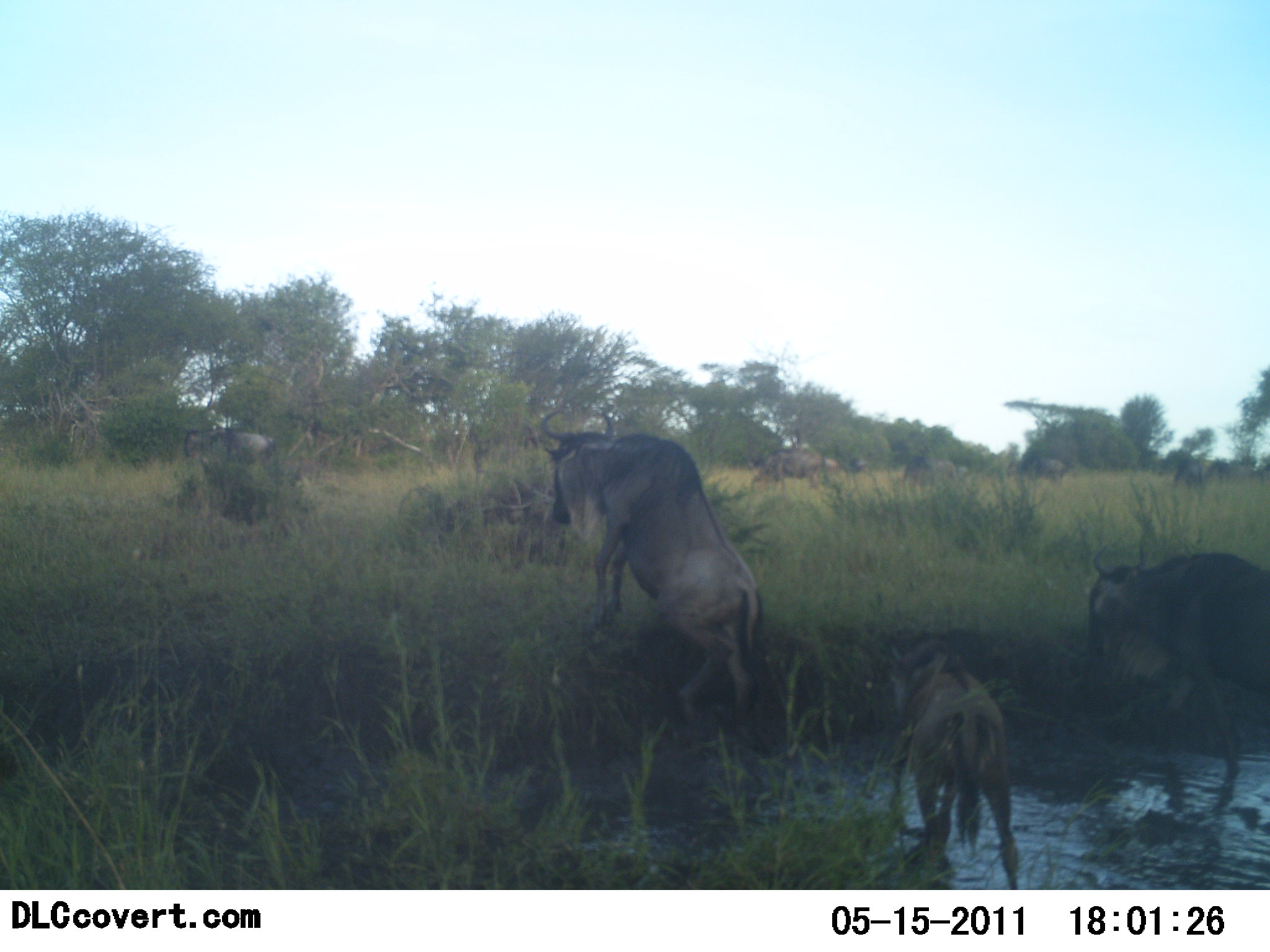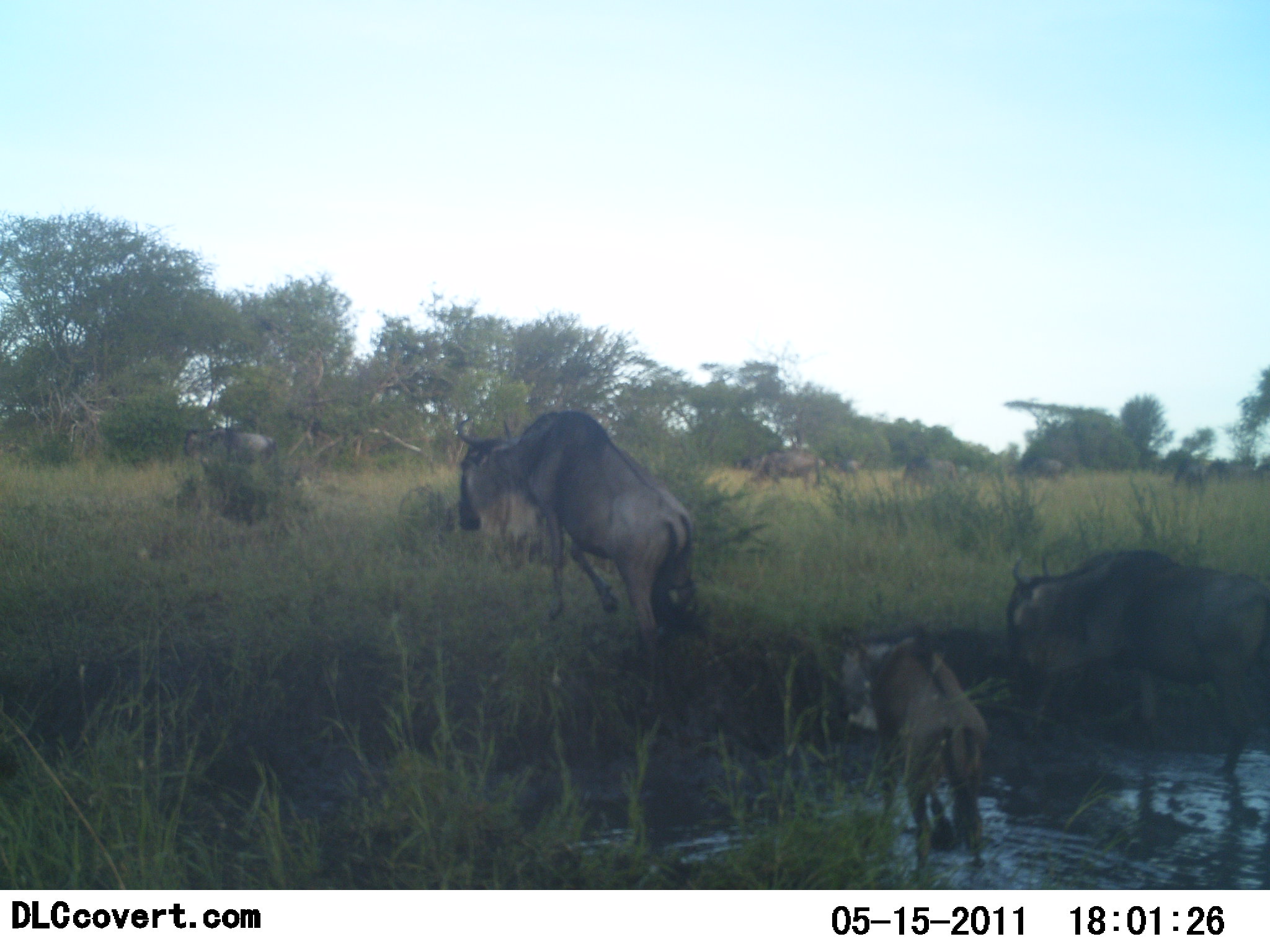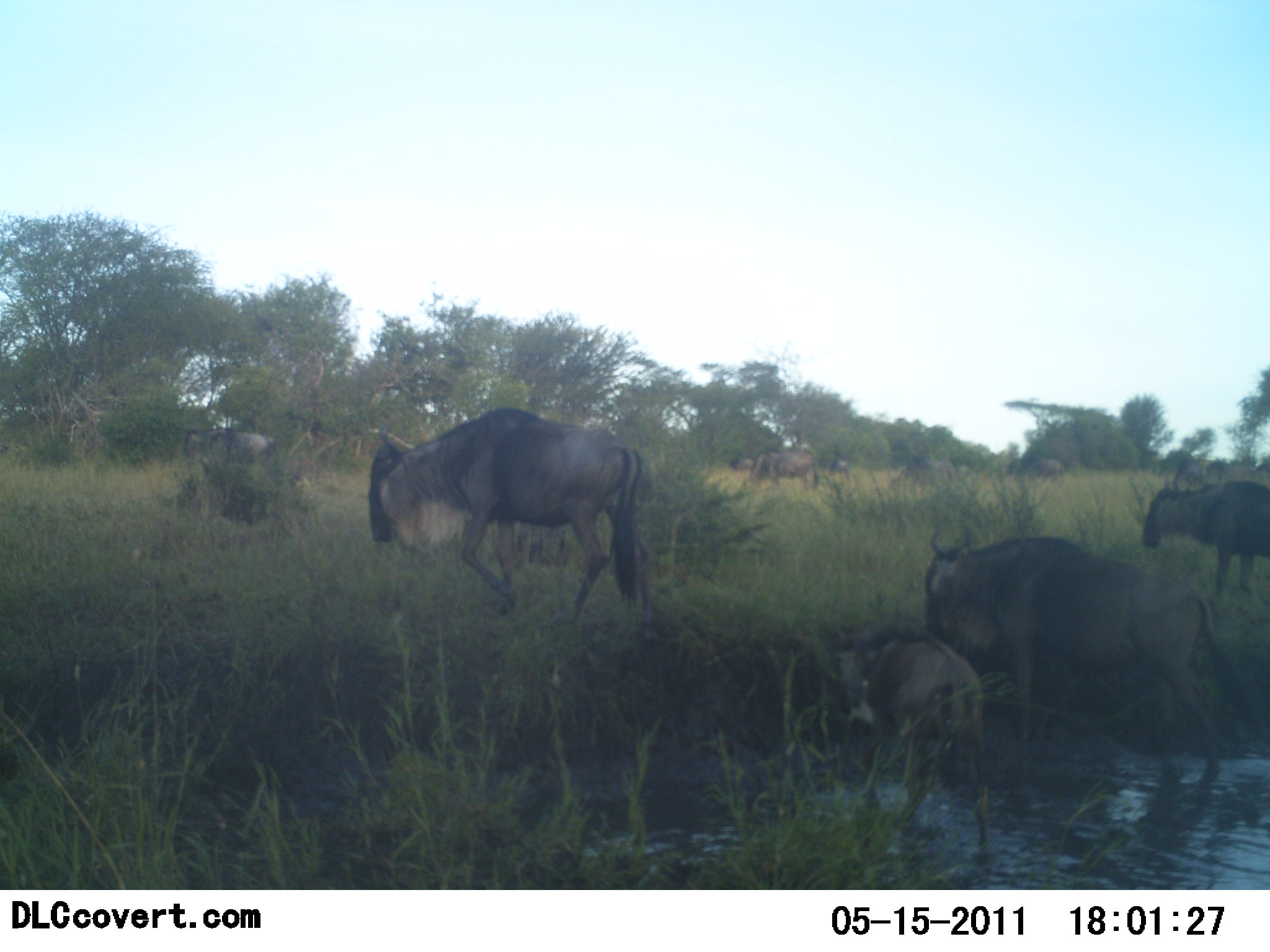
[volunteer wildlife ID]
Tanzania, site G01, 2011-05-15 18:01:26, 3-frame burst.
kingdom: Animalia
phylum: Chordata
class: Mammalia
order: Artiodactyla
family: Bovidae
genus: Connochaetes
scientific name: Connochaetes taurinus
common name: blue wildebeest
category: wildebeest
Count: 7.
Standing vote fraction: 0%.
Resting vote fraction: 0%.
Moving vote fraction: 100%.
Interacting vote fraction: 8%.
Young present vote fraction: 77%.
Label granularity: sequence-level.